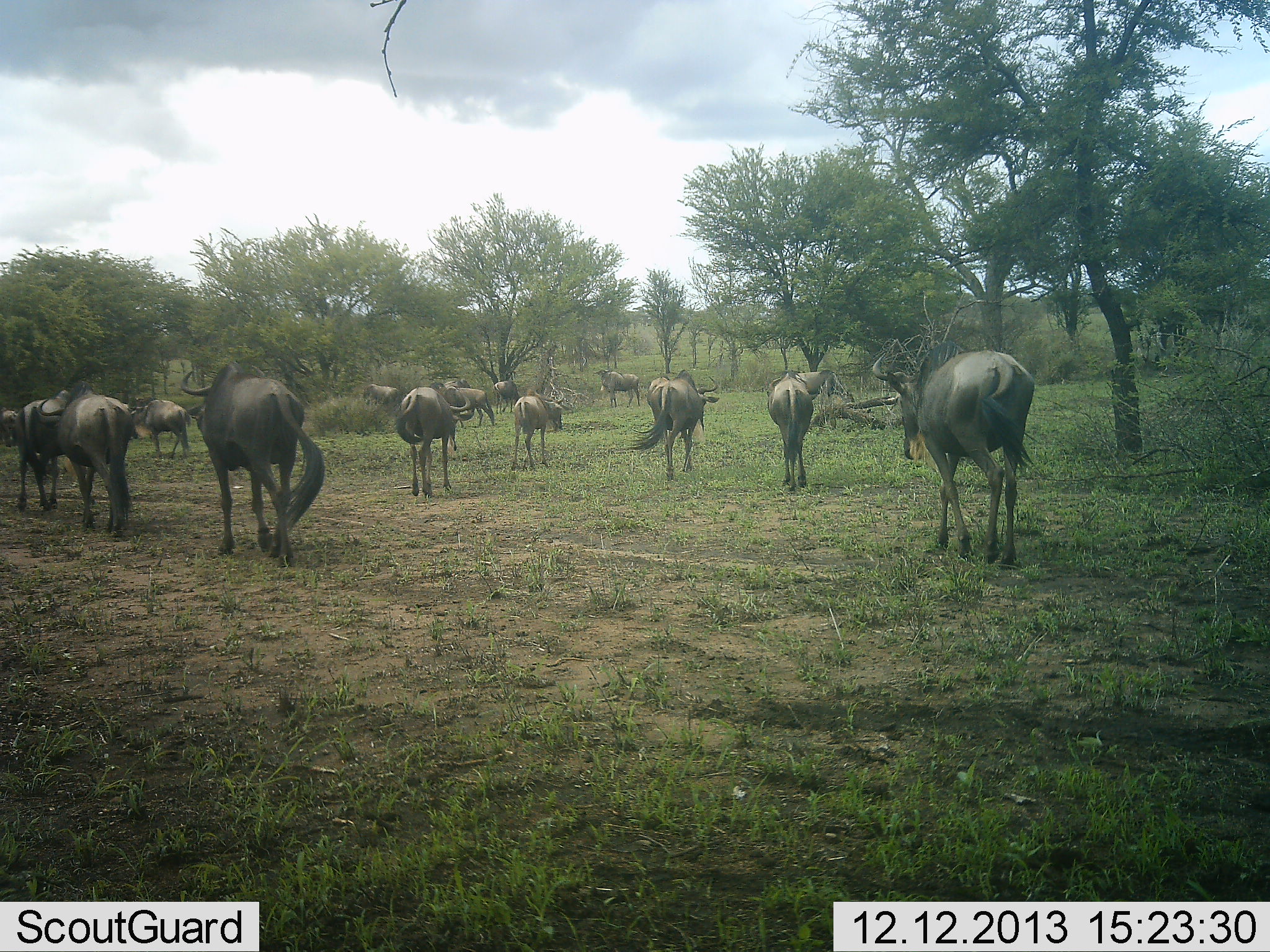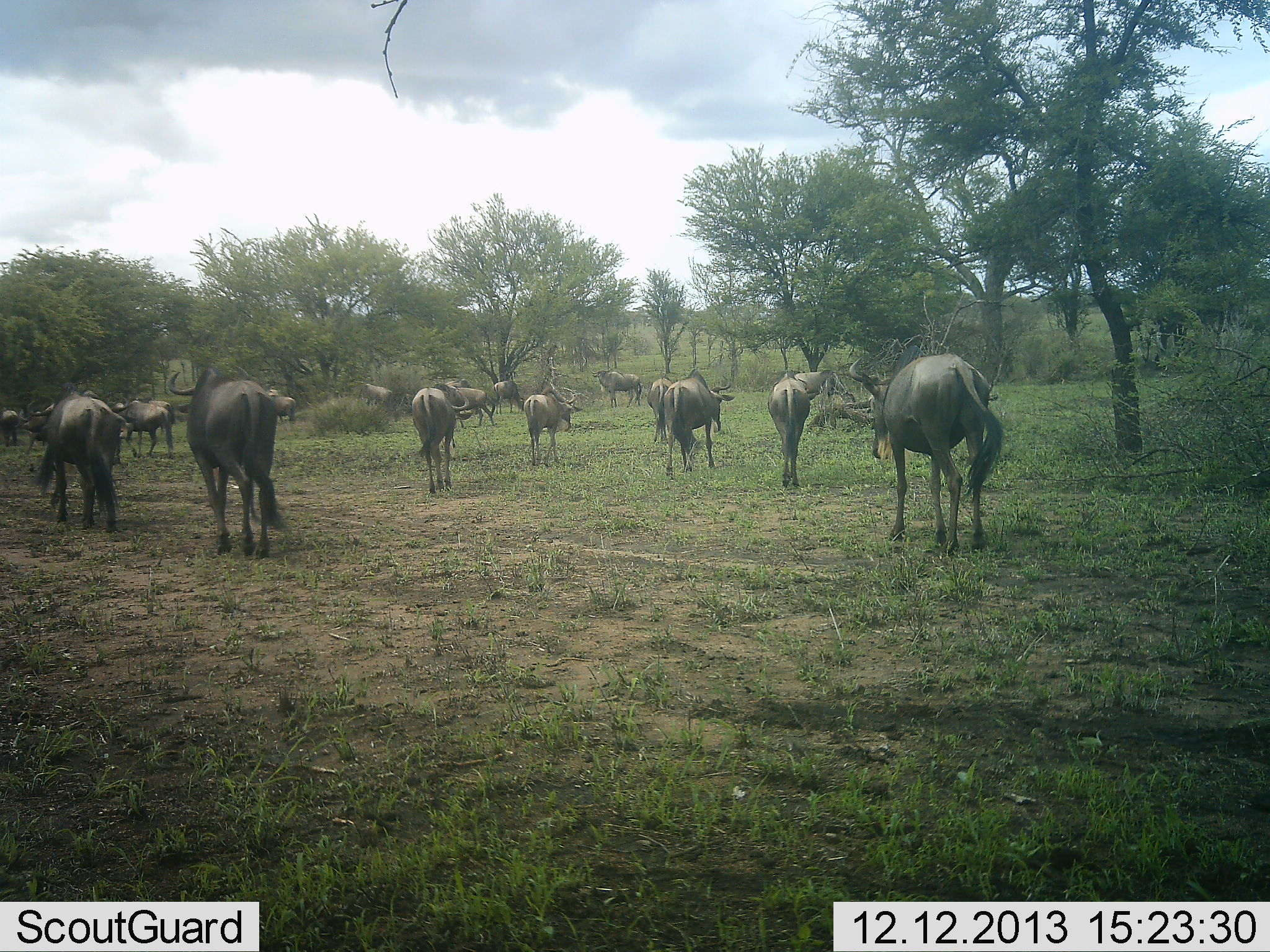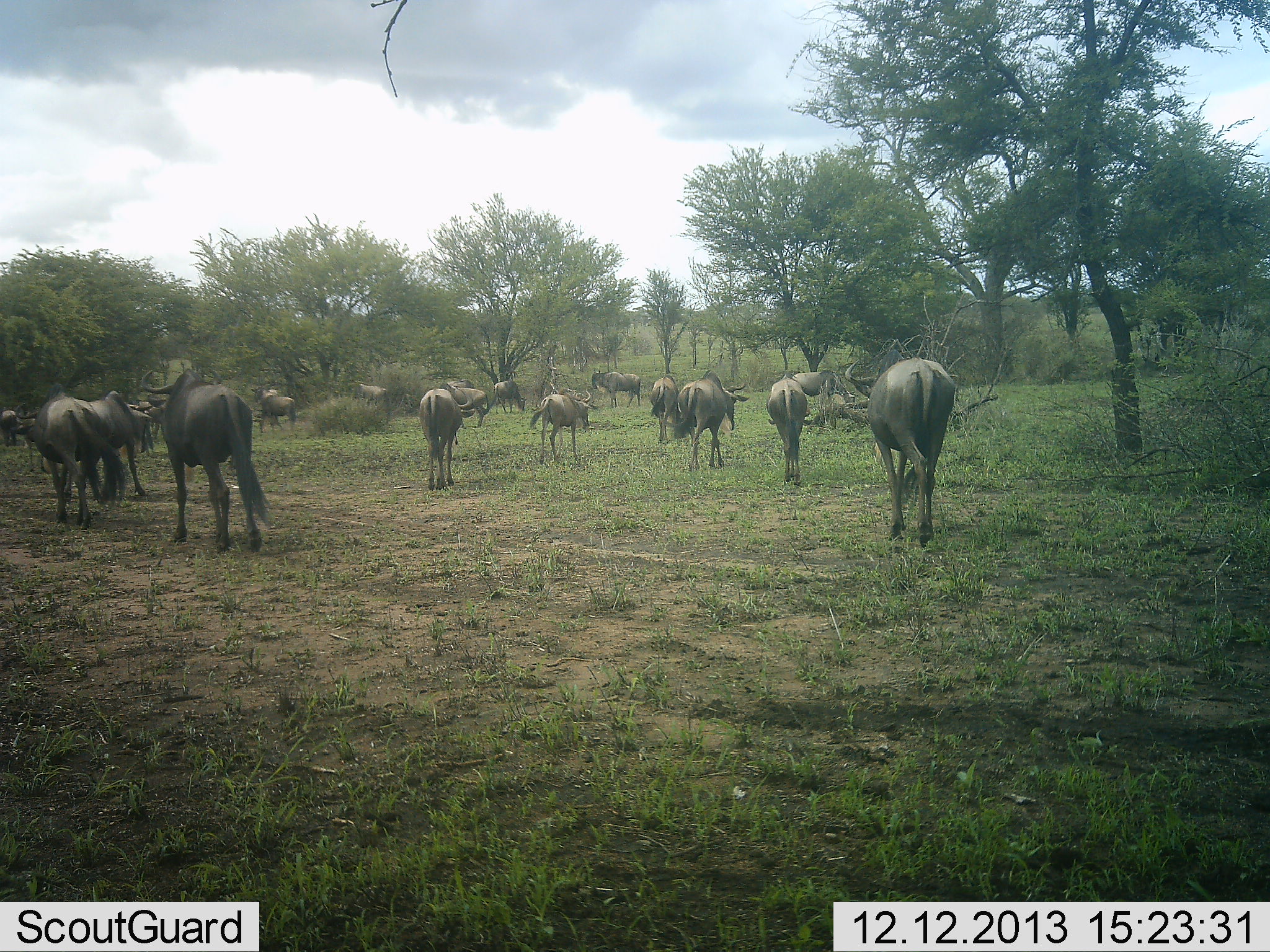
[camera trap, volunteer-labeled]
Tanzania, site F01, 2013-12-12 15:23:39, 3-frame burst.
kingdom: Animalia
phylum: Chordata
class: Mammalia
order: Artiodactyla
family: Bovidae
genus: Connochaetes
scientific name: Connochaetes taurinus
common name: blue wildebeest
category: wildebeest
Wildebeest (blue wildebeest) (Connochaetes taurinus), count 11-50. Behavior (volunteer vote fractions): standing 0%, resting 0%, moving 100%, interacting 0%. Young present (vote fraction): 10%. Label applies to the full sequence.